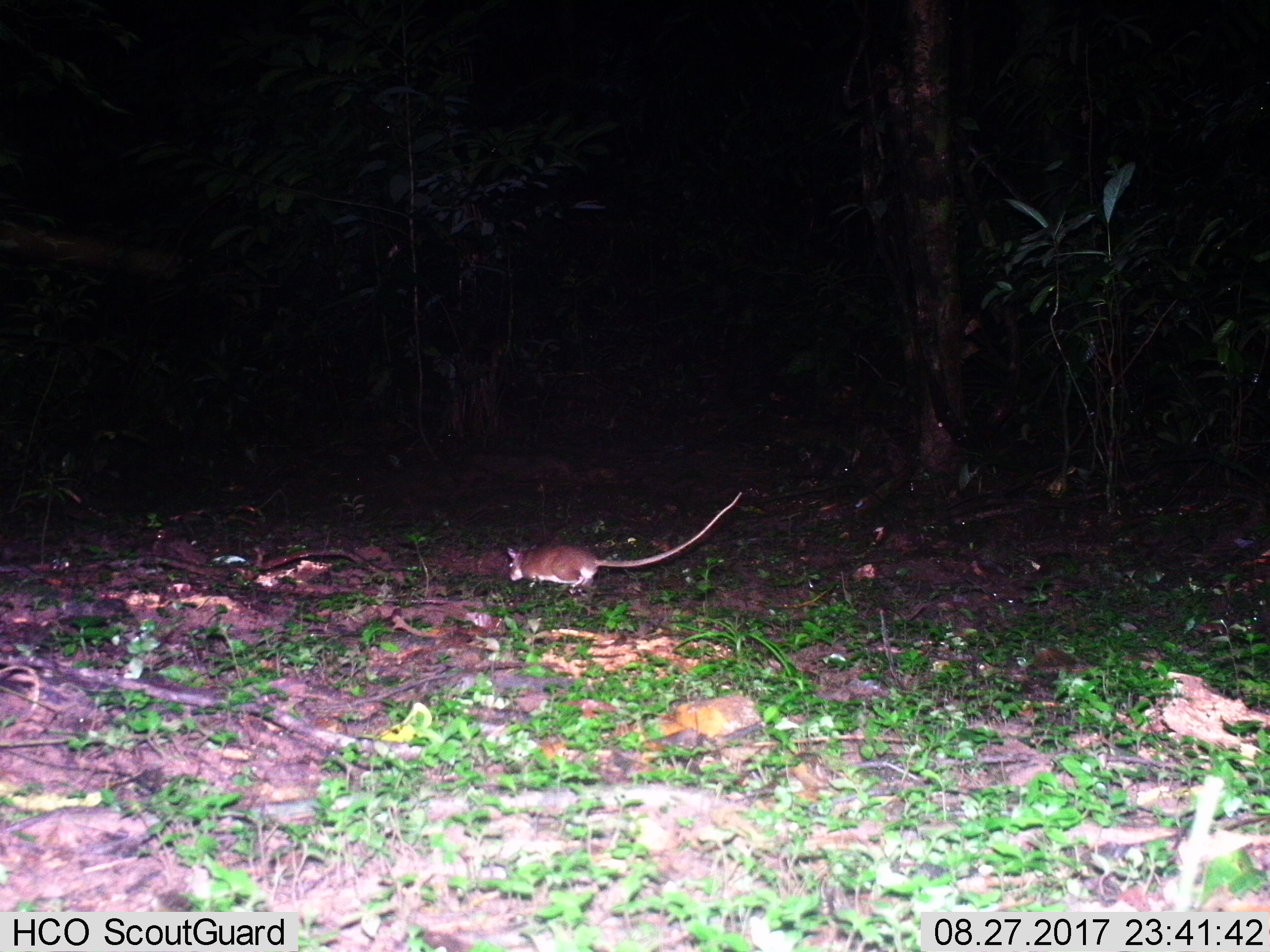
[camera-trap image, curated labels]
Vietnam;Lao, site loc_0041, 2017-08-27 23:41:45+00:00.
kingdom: Animalia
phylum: Chordata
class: Mammalia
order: Rodentia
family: Muridae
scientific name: Muridae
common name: old-world mice and rats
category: unidentified murid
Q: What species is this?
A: Unidentified murid (old-world mice and rats) (Muridae).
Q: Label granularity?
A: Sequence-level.